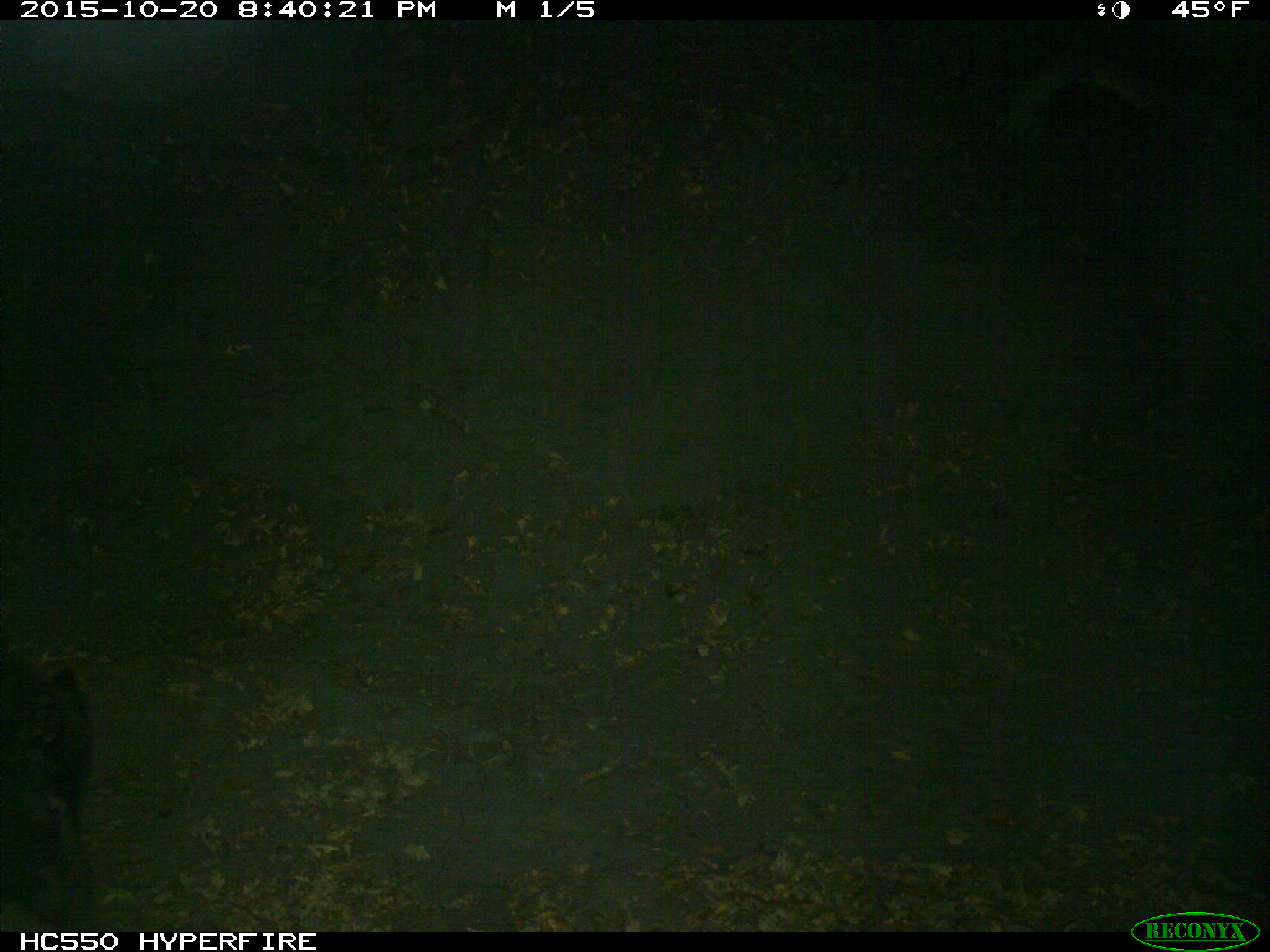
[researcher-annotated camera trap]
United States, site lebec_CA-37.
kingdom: Animalia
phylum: Chordata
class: Mammalia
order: Artiodactyla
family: Suidae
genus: Sus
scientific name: Sus scrofa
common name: wild boar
Sus scrofa (wild boar).